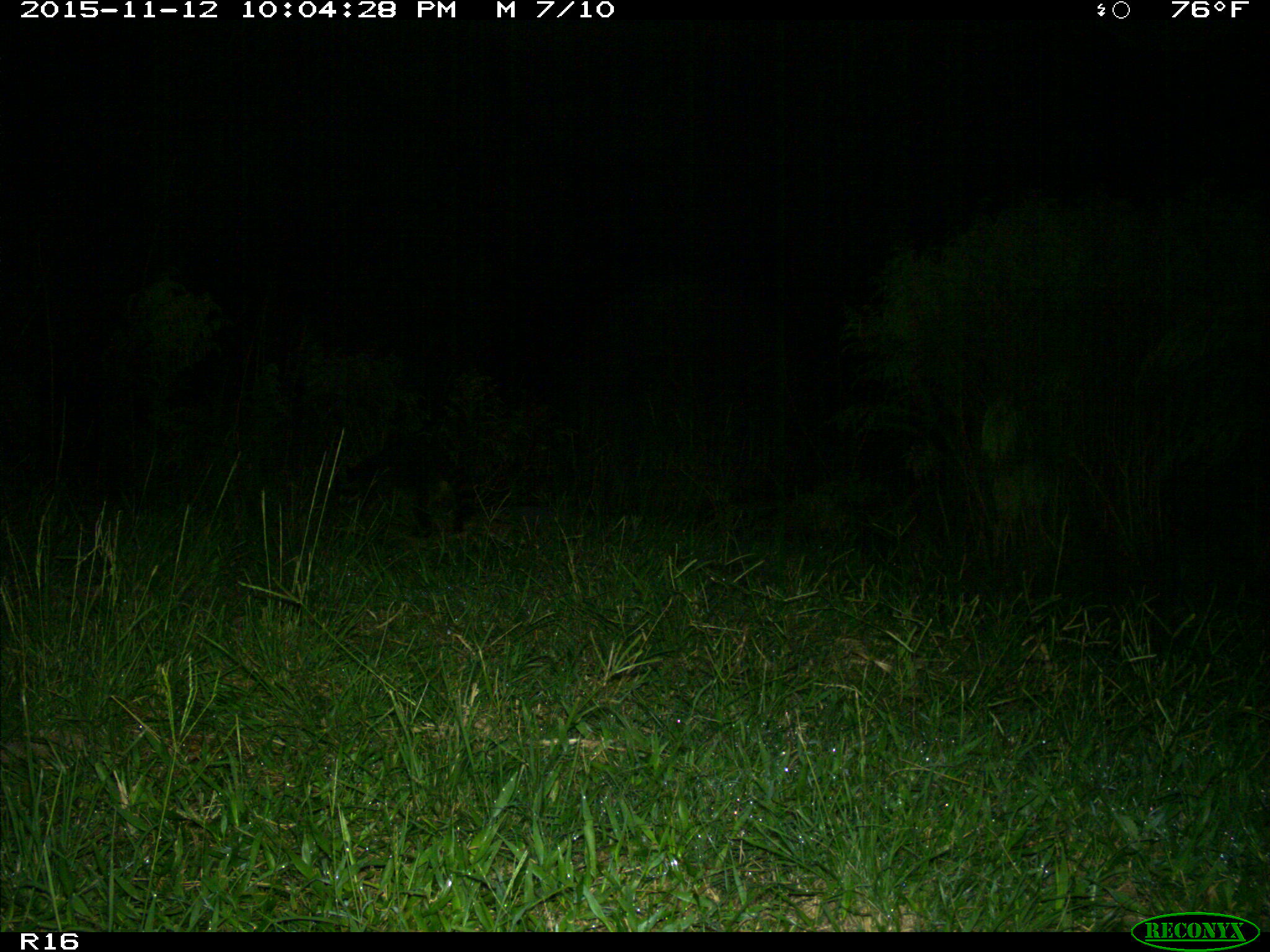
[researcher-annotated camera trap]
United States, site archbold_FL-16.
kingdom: Animalia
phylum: Chordata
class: Mammalia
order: Carnivora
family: Procyonidae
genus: Procyon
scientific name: Procyon lotor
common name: common raccoon